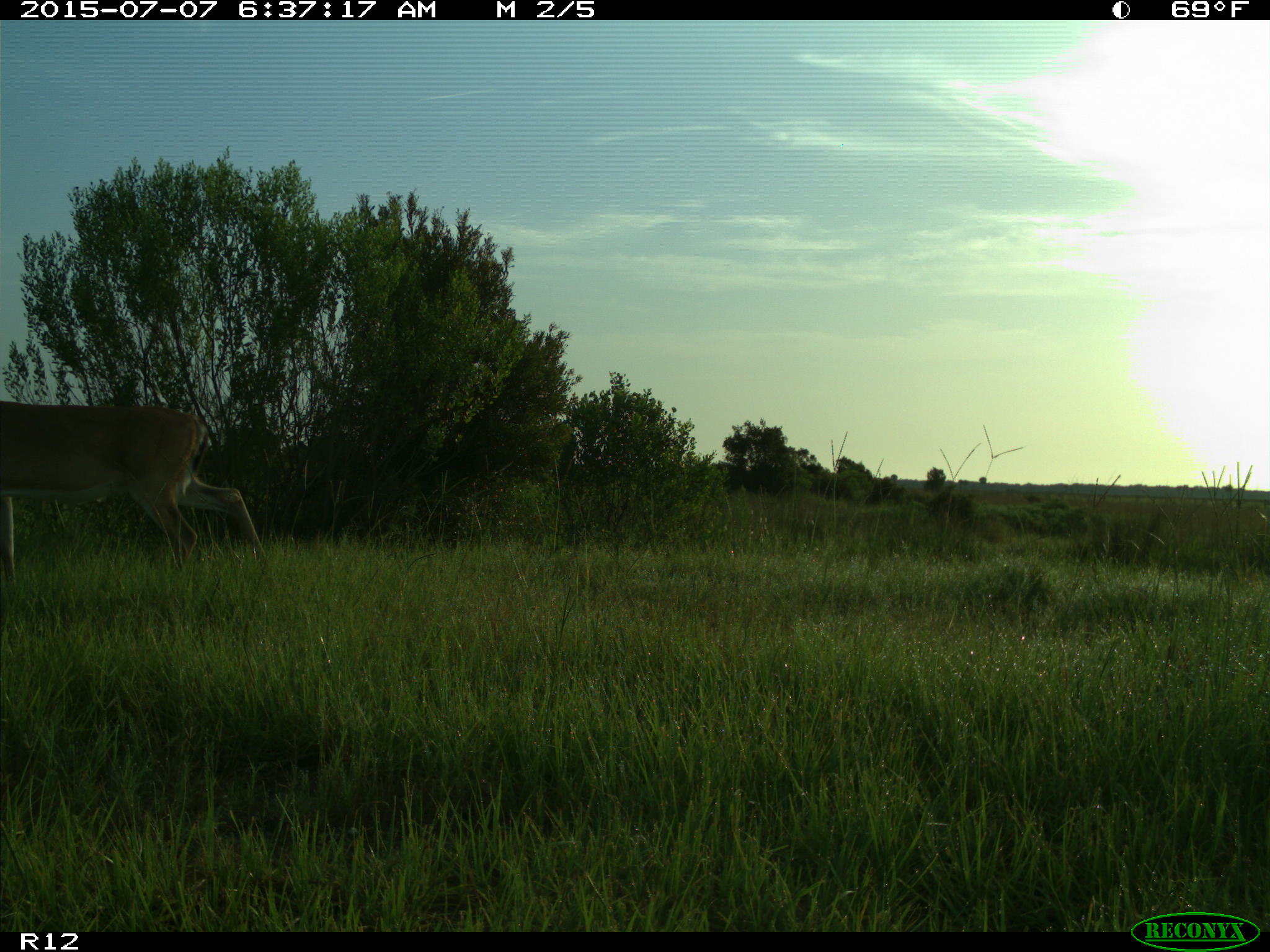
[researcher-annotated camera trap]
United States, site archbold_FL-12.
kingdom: Animalia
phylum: Chordata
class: Mammalia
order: Artiodactyla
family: Cervidae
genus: Odocoileus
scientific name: Odocoileus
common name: deer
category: unidentified deer